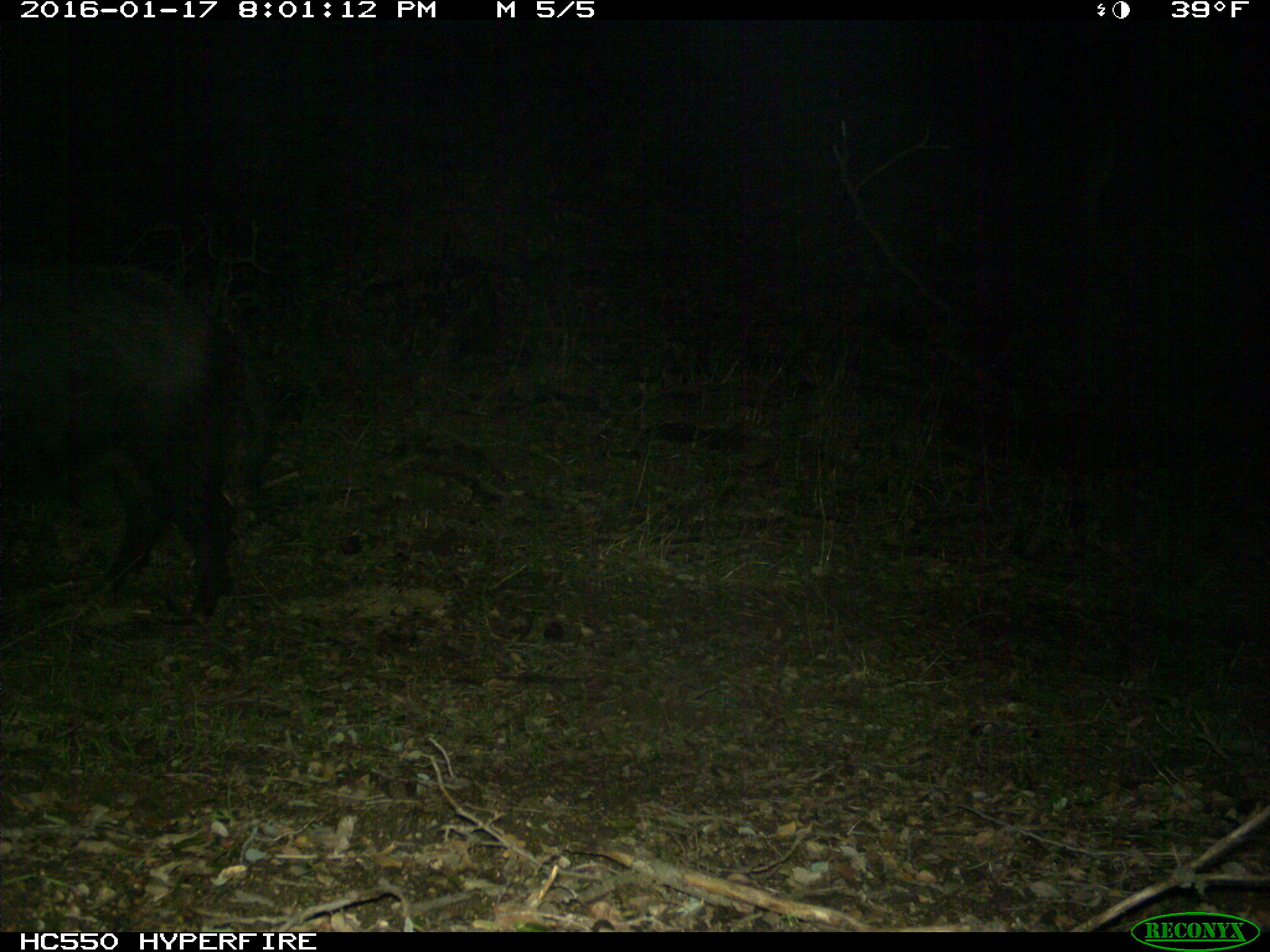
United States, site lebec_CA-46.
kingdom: Animalia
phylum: Chordata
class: Mammalia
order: Artiodactyla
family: Suidae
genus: Sus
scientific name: Sus scrofa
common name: wild boar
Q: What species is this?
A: Sus scrofa (wild boar).